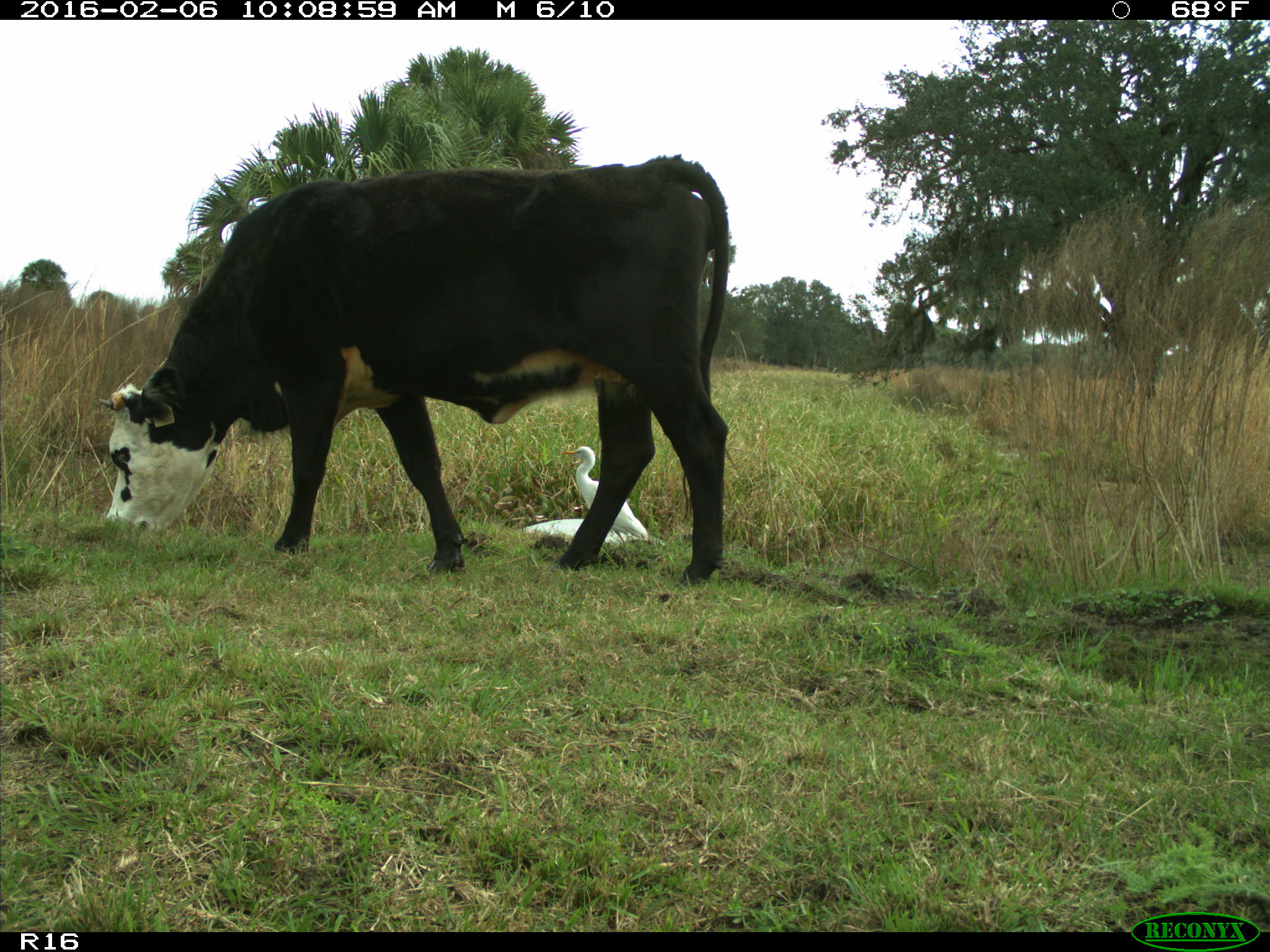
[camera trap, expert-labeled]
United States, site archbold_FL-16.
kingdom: Animalia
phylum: Chordata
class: Mammalia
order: Artiodactyla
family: Bovidae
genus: Bos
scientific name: Bos taurus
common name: domestic cow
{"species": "Bos taurus (domestic cow)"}